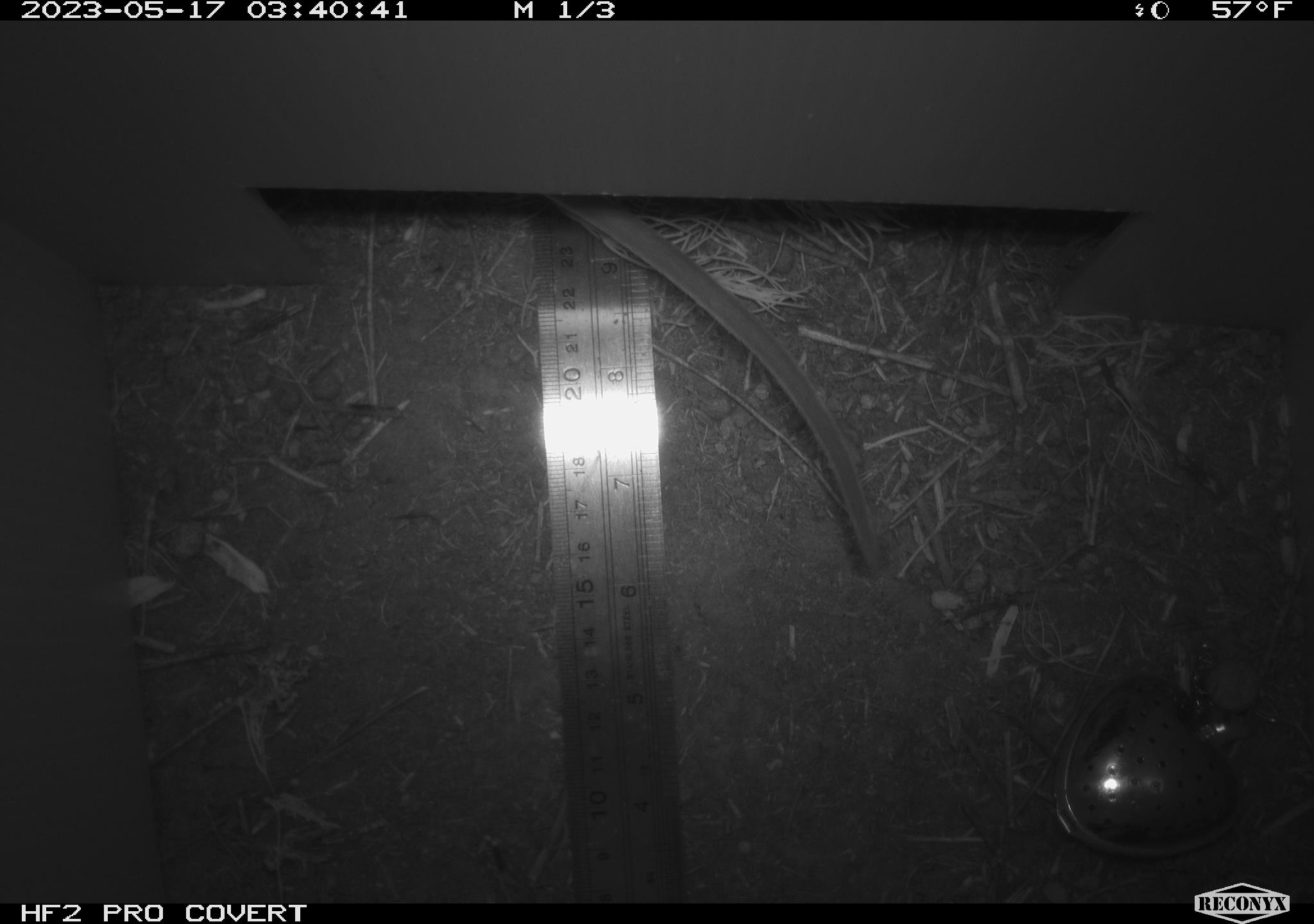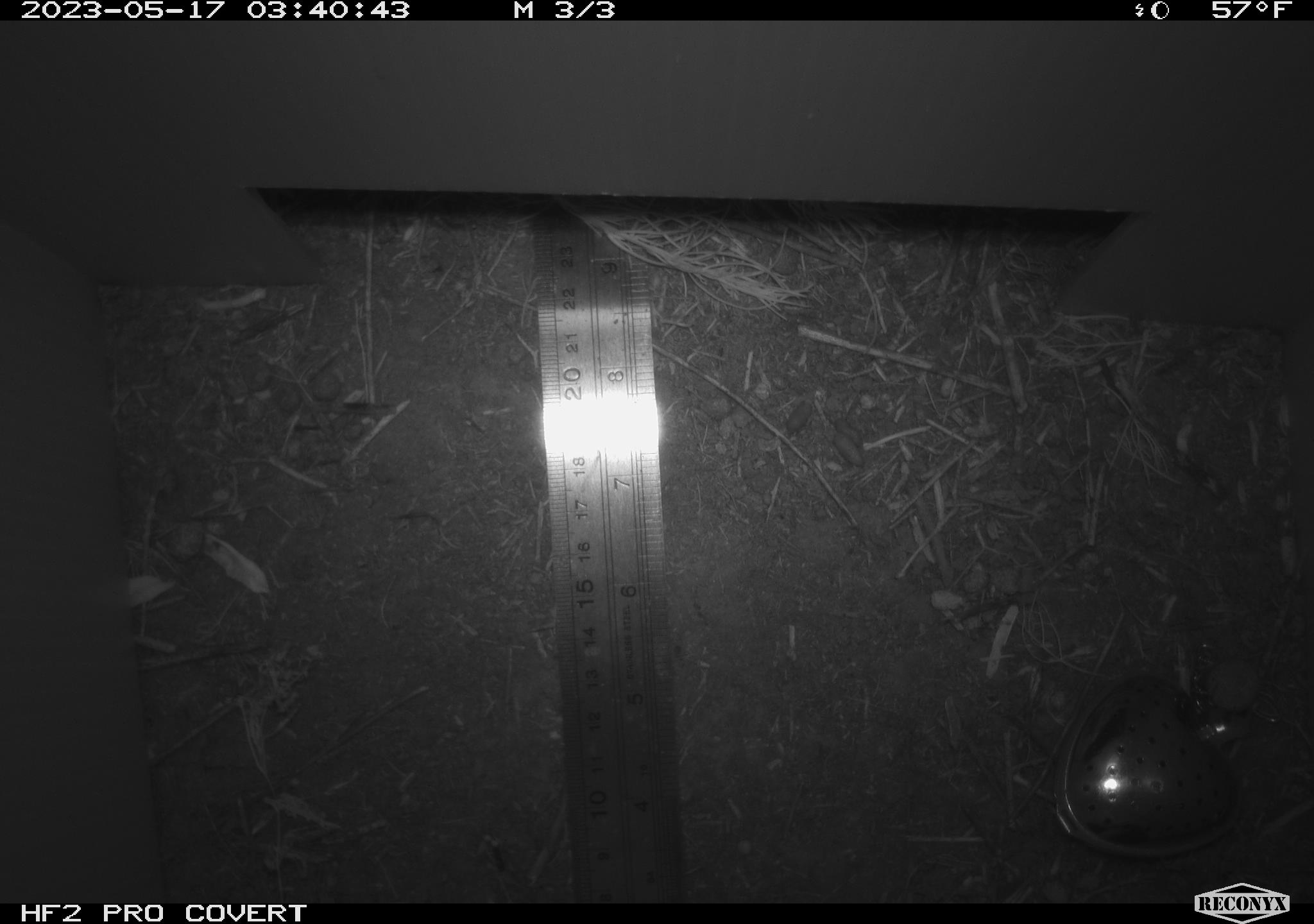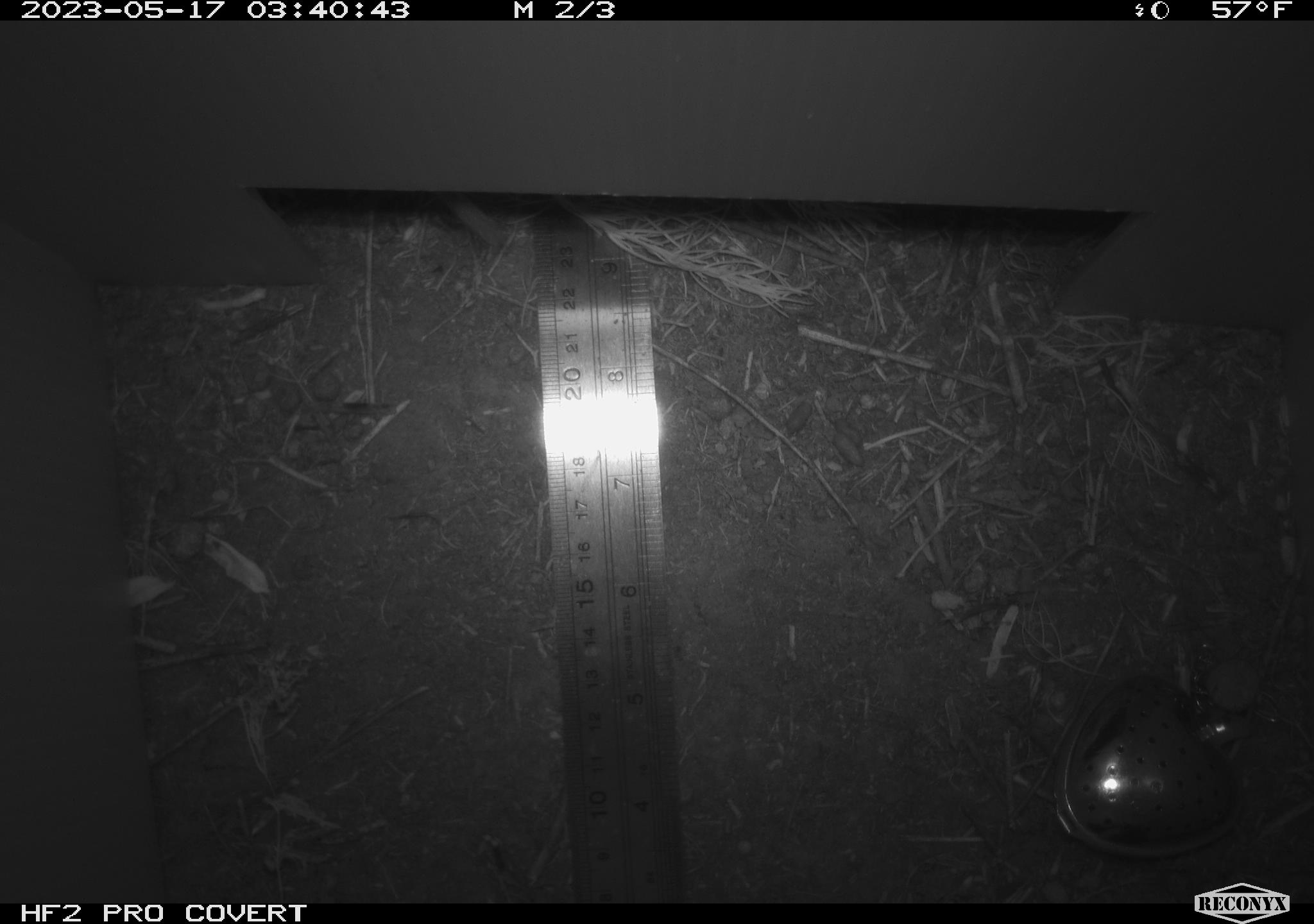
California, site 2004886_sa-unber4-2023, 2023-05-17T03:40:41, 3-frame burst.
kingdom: Animalia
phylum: Chordata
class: Mammalia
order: Rodentia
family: Cricetidae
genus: Neotoma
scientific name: Neotoma lepida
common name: desert woodrat